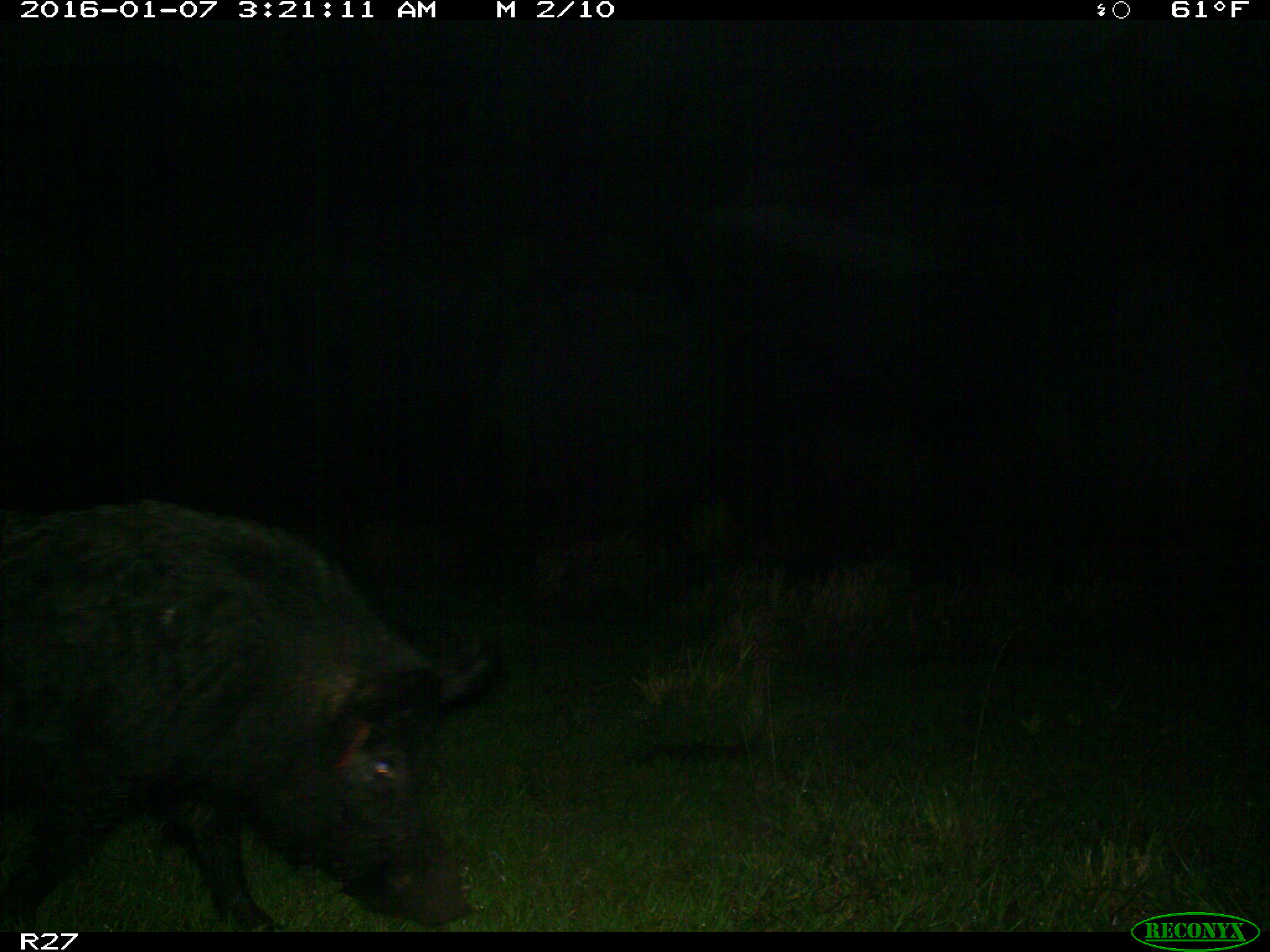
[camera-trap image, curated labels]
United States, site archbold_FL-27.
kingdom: Animalia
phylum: Chordata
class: Mammalia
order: Artiodactyla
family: Suidae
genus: Sus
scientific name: Sus scrofa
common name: wild boar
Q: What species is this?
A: Sus scrofa (wild boar).